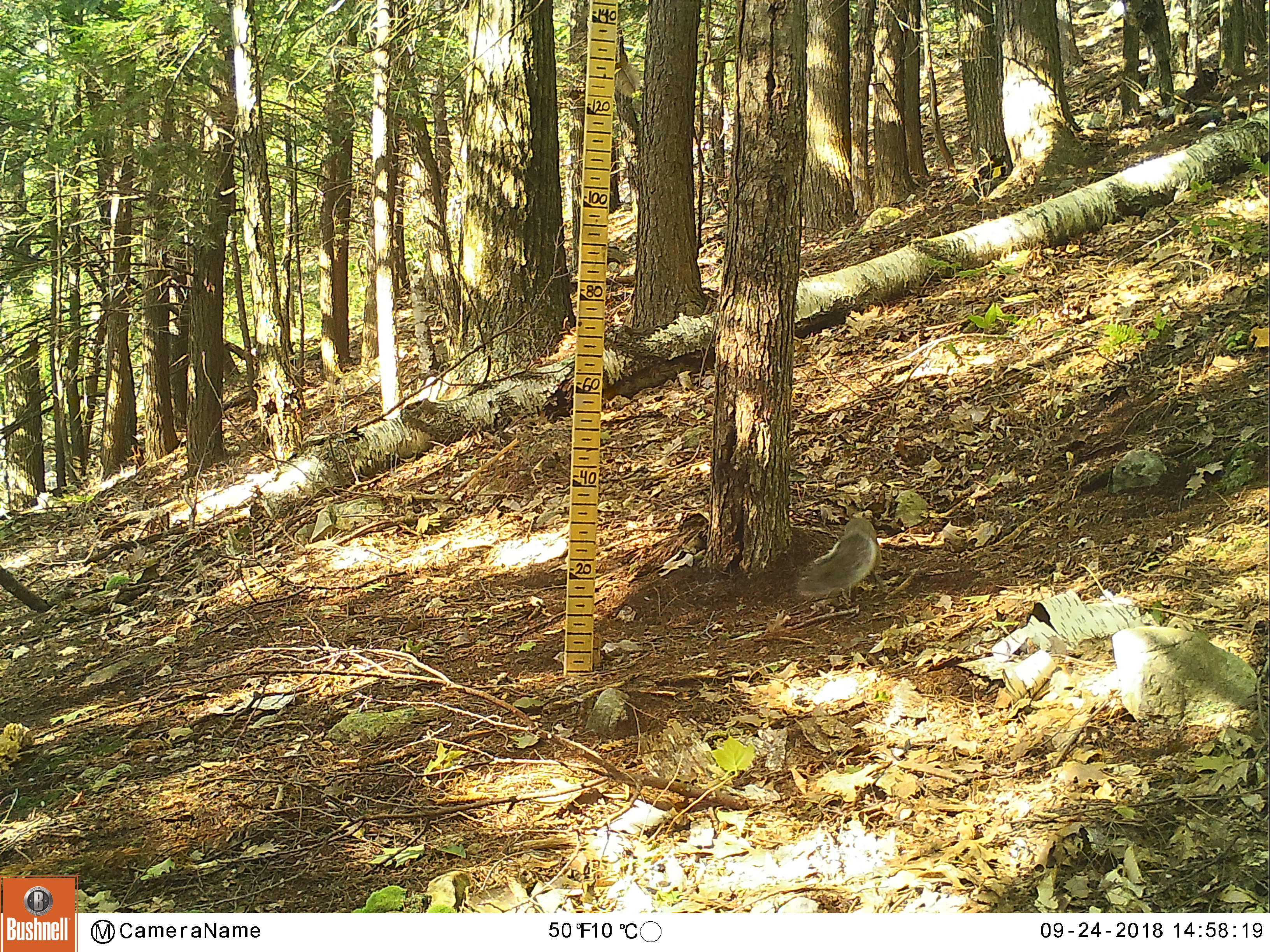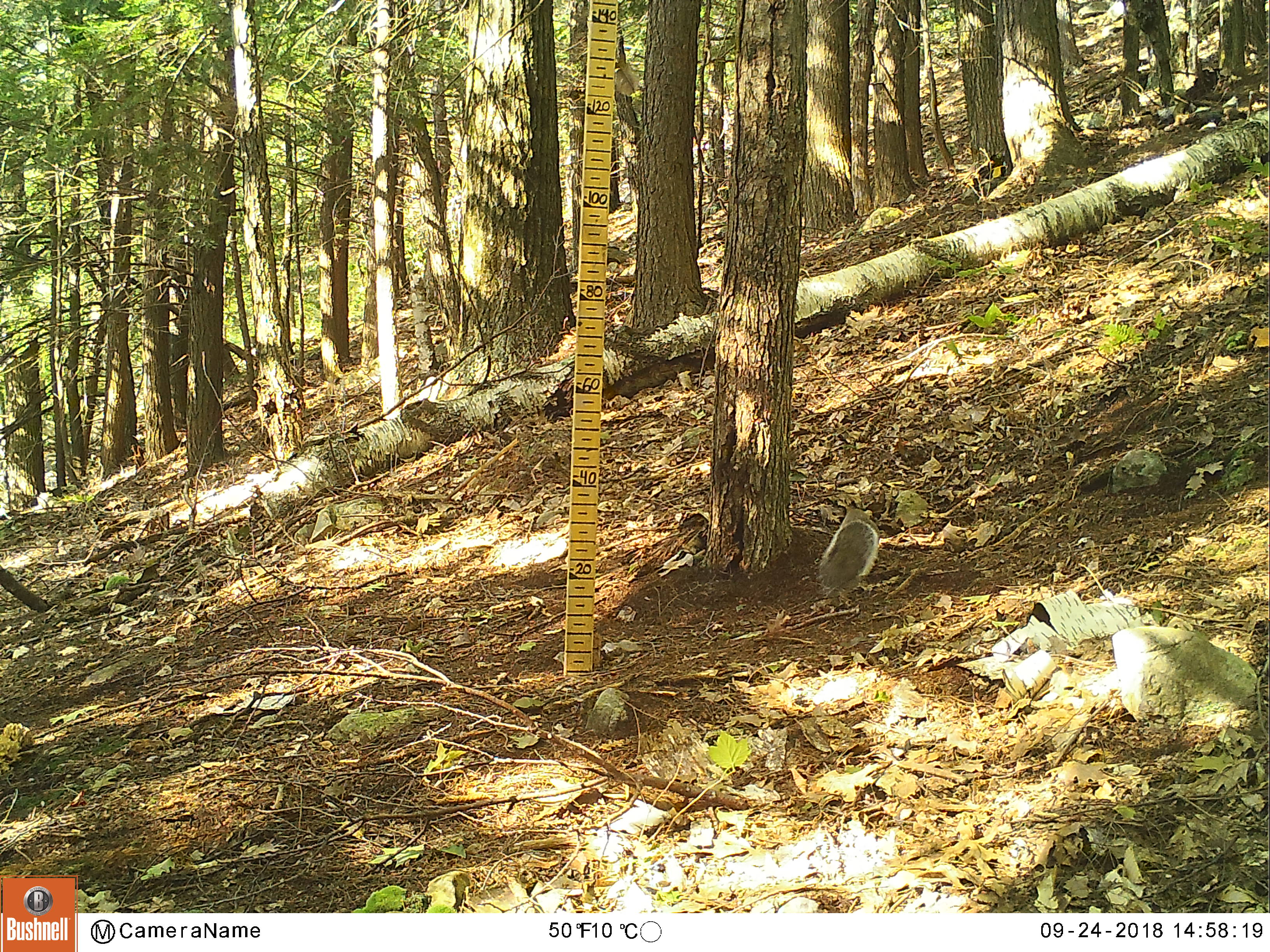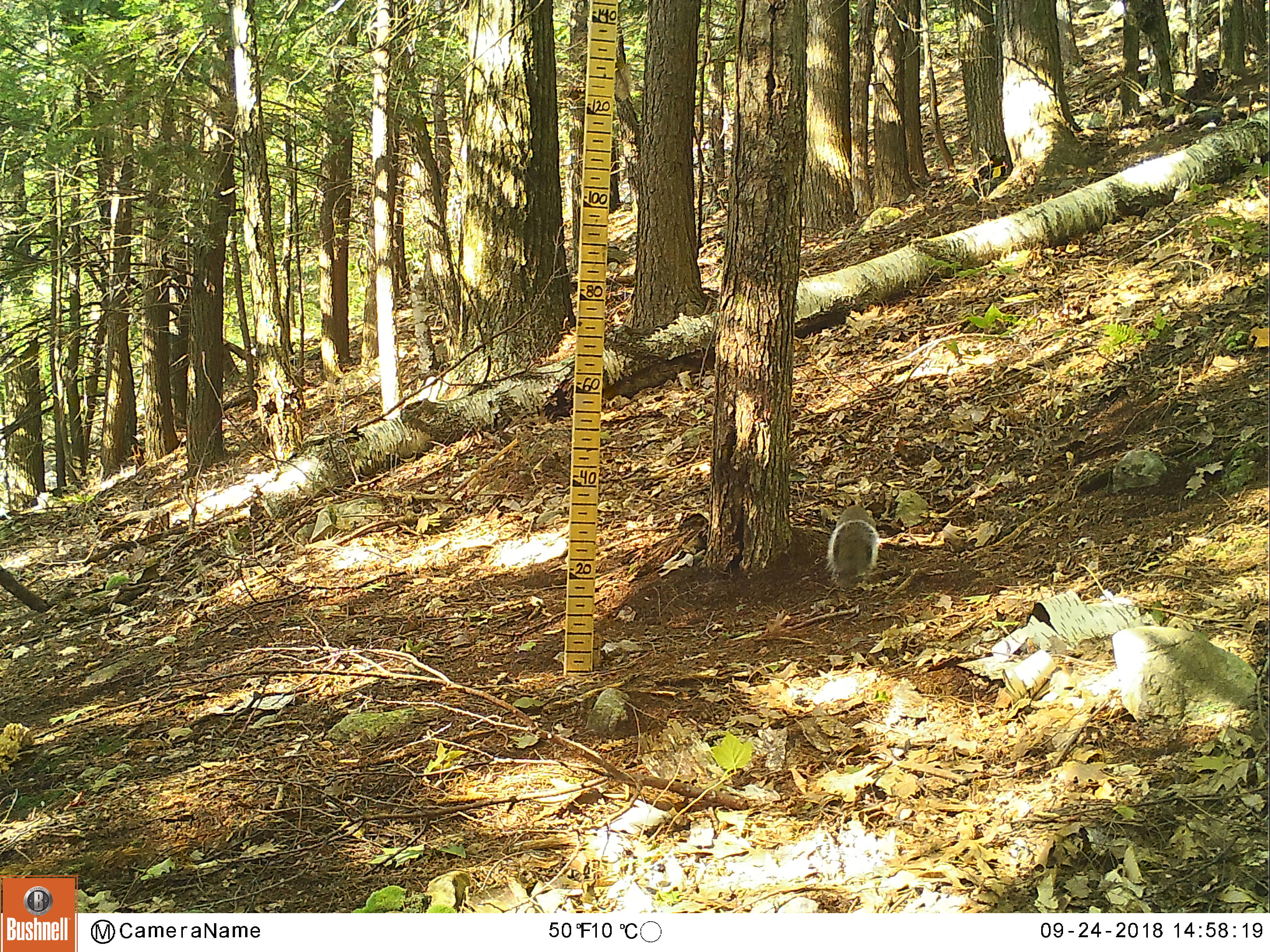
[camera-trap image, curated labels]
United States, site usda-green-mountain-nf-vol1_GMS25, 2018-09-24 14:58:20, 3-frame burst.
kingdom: Animalia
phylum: Chordata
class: Mammalia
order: Rodentia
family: Sciuridae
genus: Sciurus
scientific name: Sciurus carolinensis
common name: gray squirrel